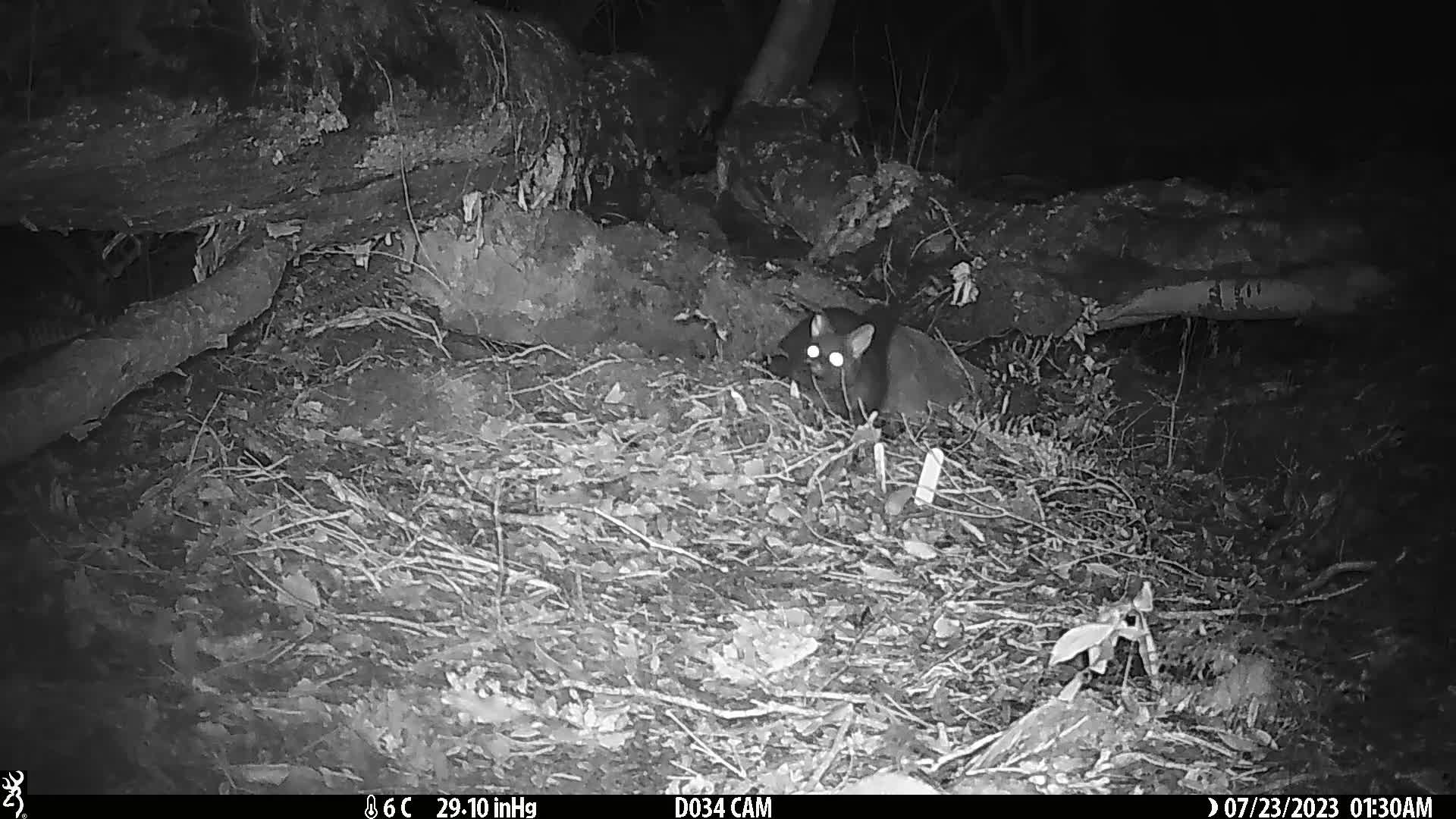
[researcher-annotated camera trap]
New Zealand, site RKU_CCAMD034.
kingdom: Animalia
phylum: Chordata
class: Mammalia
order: Diprotodontia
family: Phalangeridae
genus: Trichosurus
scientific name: Trichosurus vulpecula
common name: common brushtail possum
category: possum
Possum (common brushtail possum) (Trichosurus vulpecula).